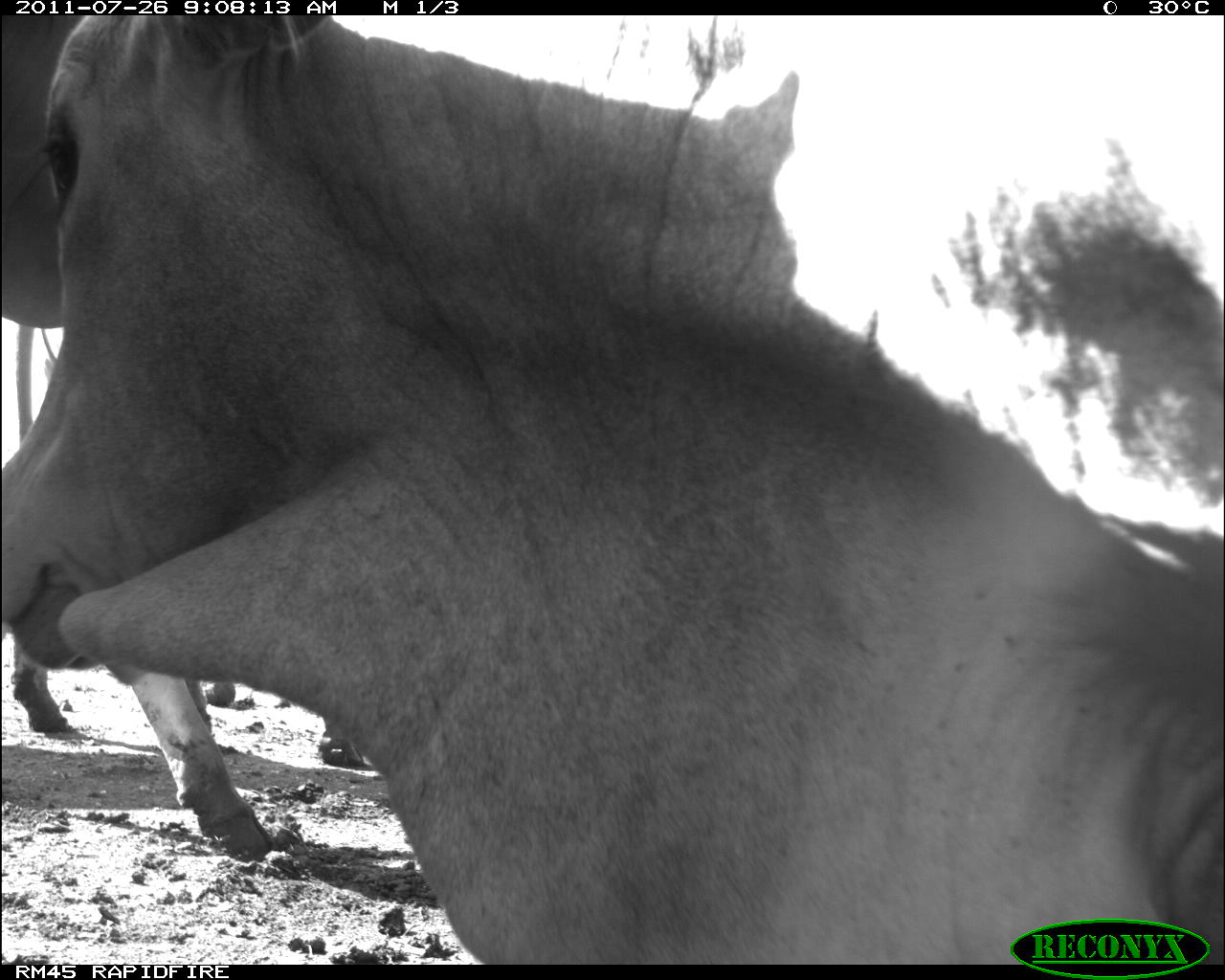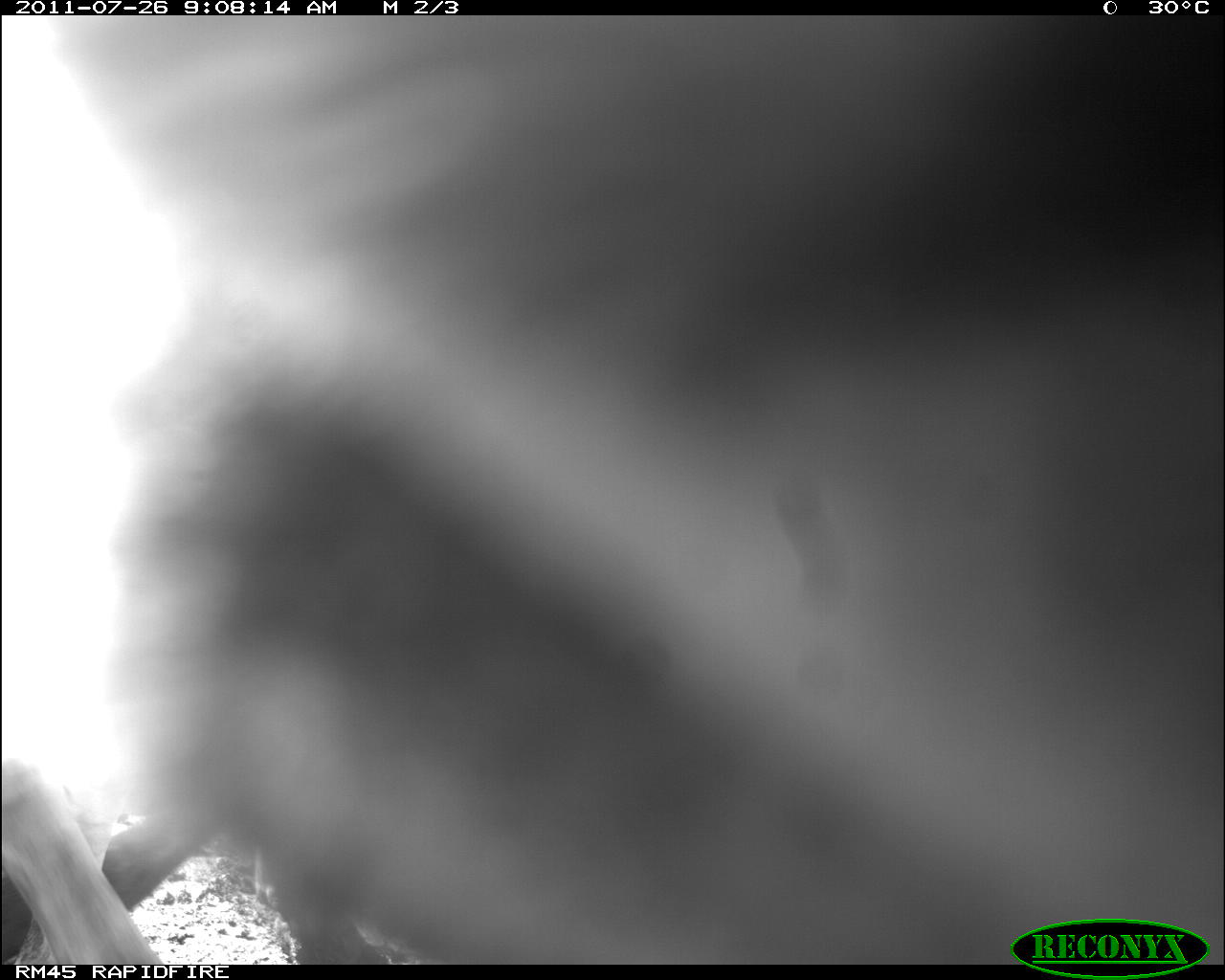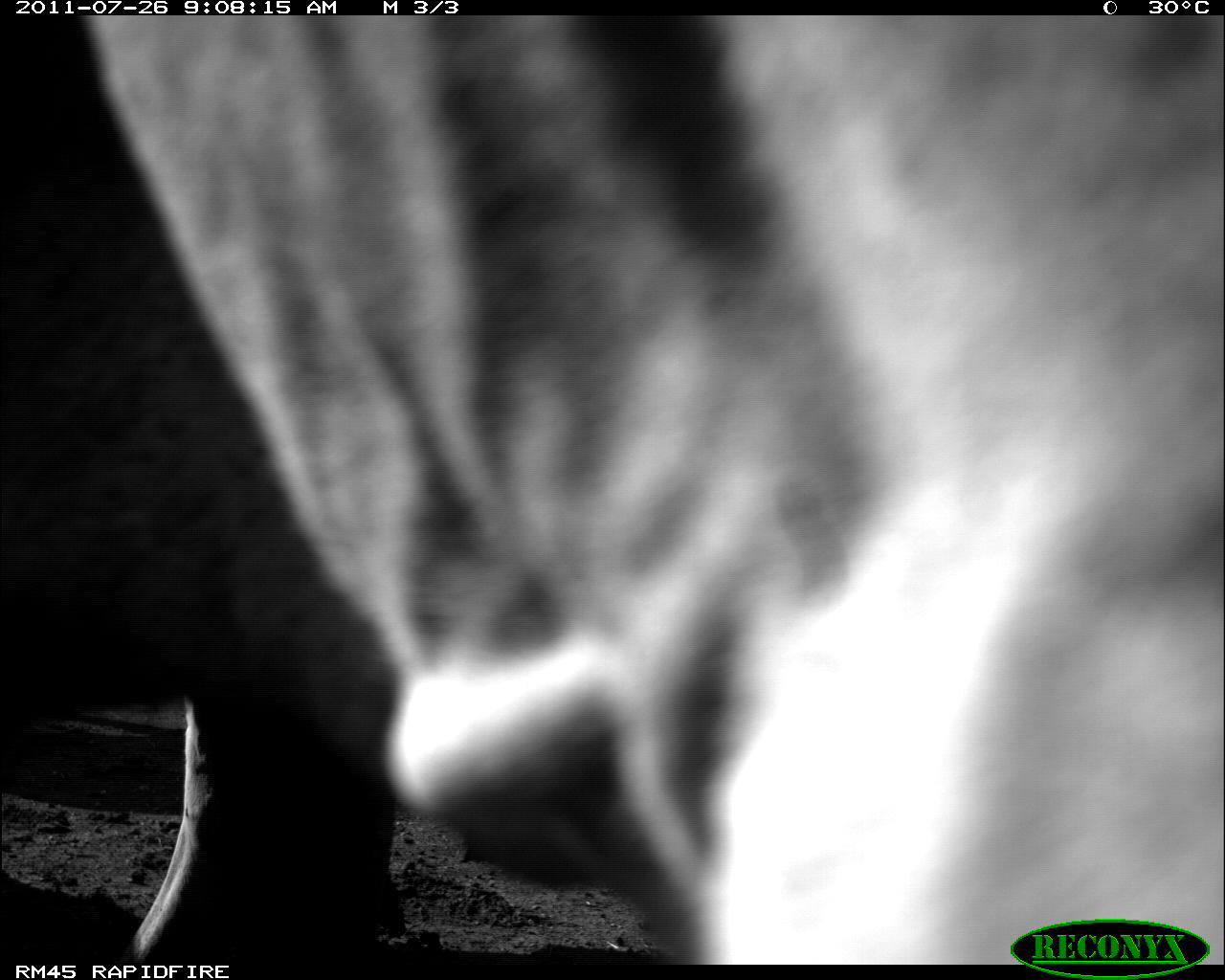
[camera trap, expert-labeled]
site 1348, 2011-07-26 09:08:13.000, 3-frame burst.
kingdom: Animalia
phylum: Chordata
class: Mammalia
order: Artiodactyla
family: Bovidae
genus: Bos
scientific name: Bos taurus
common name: domestic cattle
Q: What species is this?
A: Bos taurus (domestic cattle).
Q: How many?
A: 2.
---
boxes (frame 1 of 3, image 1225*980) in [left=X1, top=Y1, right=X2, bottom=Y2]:
bos taurus: [left=1, top=15, right=1225, bottom=960]; [left=0, top=16, right=374, bottom=871]